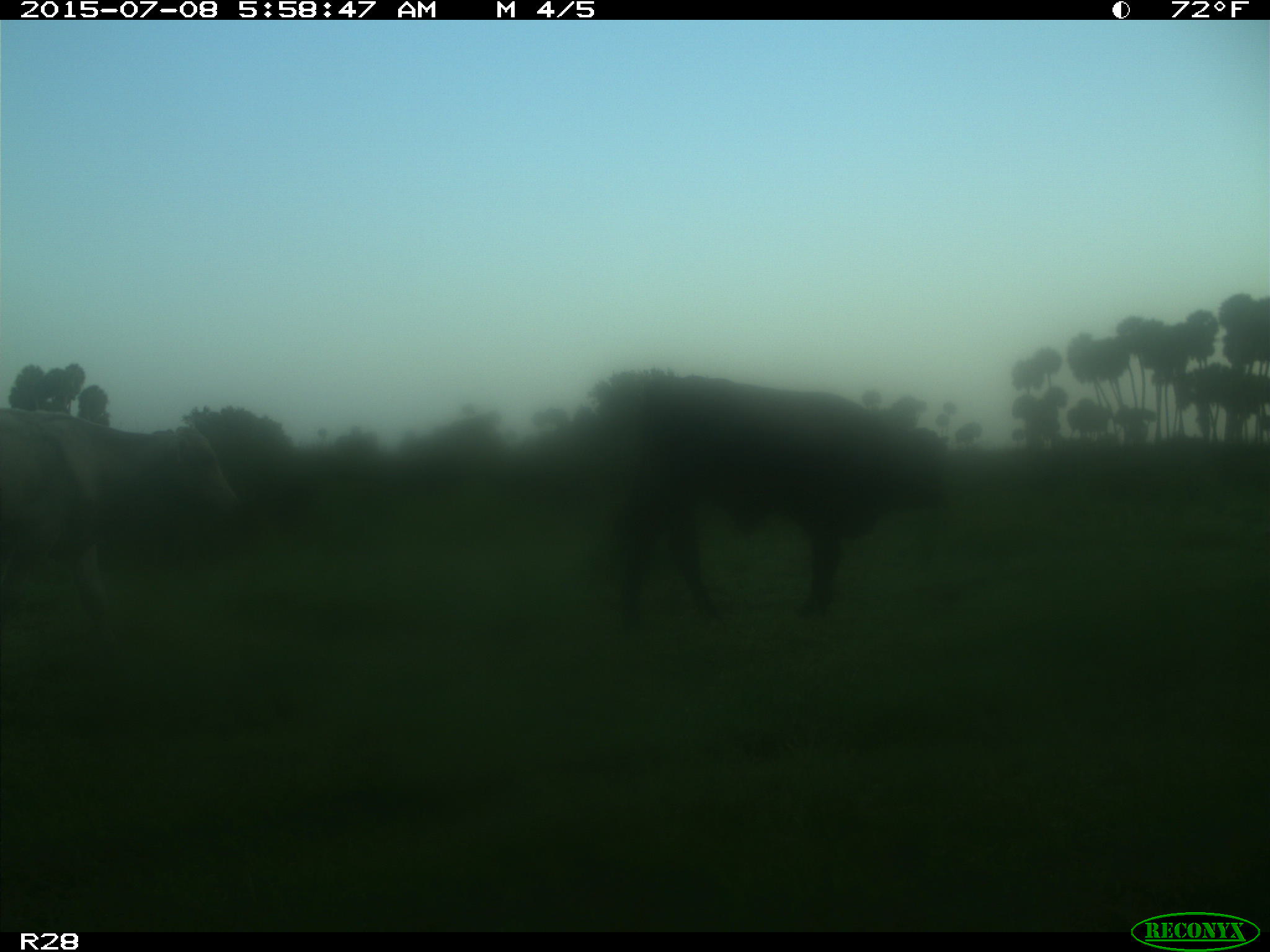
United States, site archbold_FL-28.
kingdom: Animalia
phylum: Chordata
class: Mammalia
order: Artiodactyla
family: Bovidae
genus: Bos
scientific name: Bos taurus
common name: domestic cow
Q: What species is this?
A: Bos taurus (domestic cow).